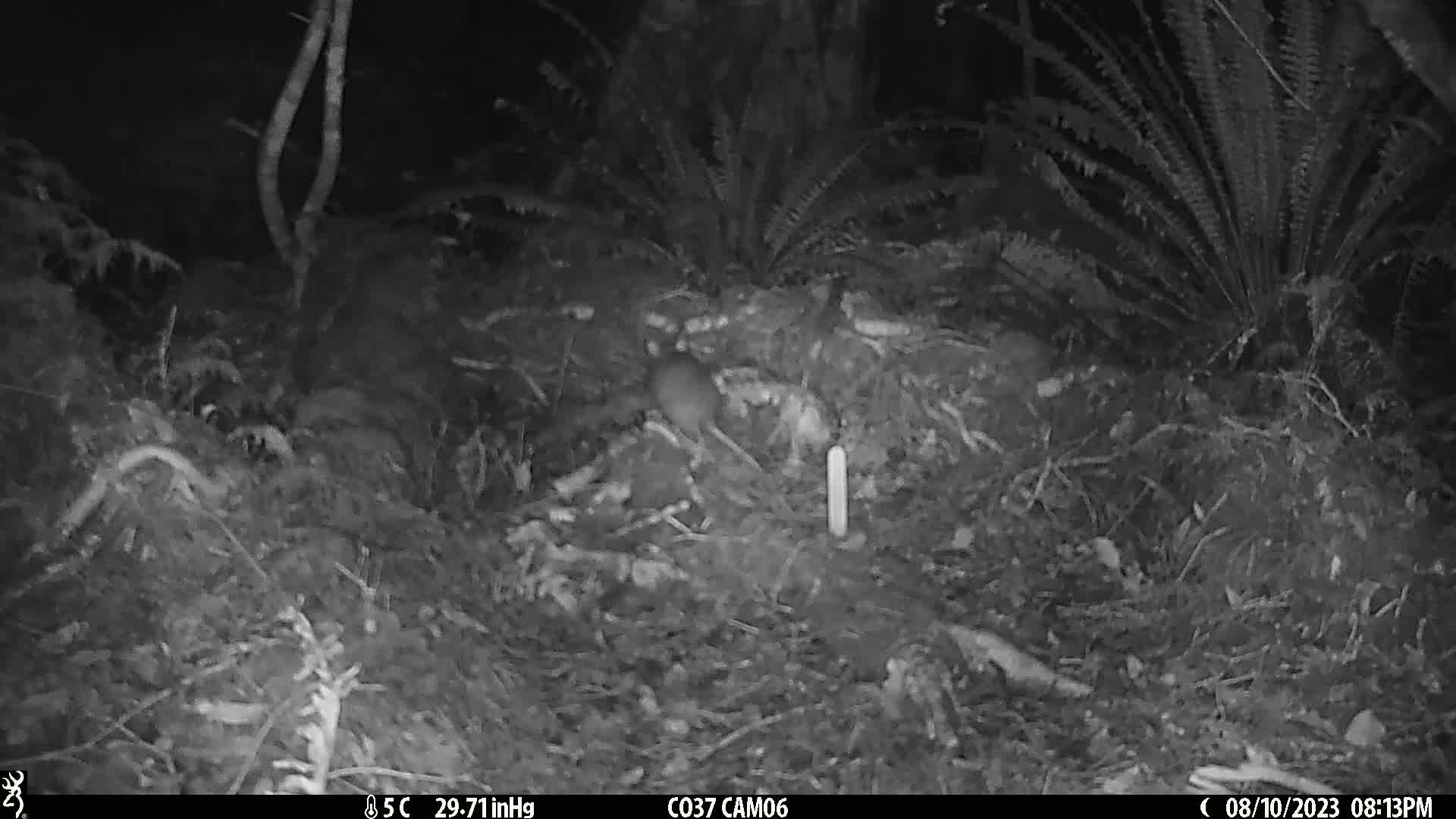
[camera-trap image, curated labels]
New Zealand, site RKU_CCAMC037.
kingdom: Animalia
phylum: Chordata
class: Mammalia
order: Rodentia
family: Muridae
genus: Rattus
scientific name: Rattus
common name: rat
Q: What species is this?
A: Rat (Rattus).